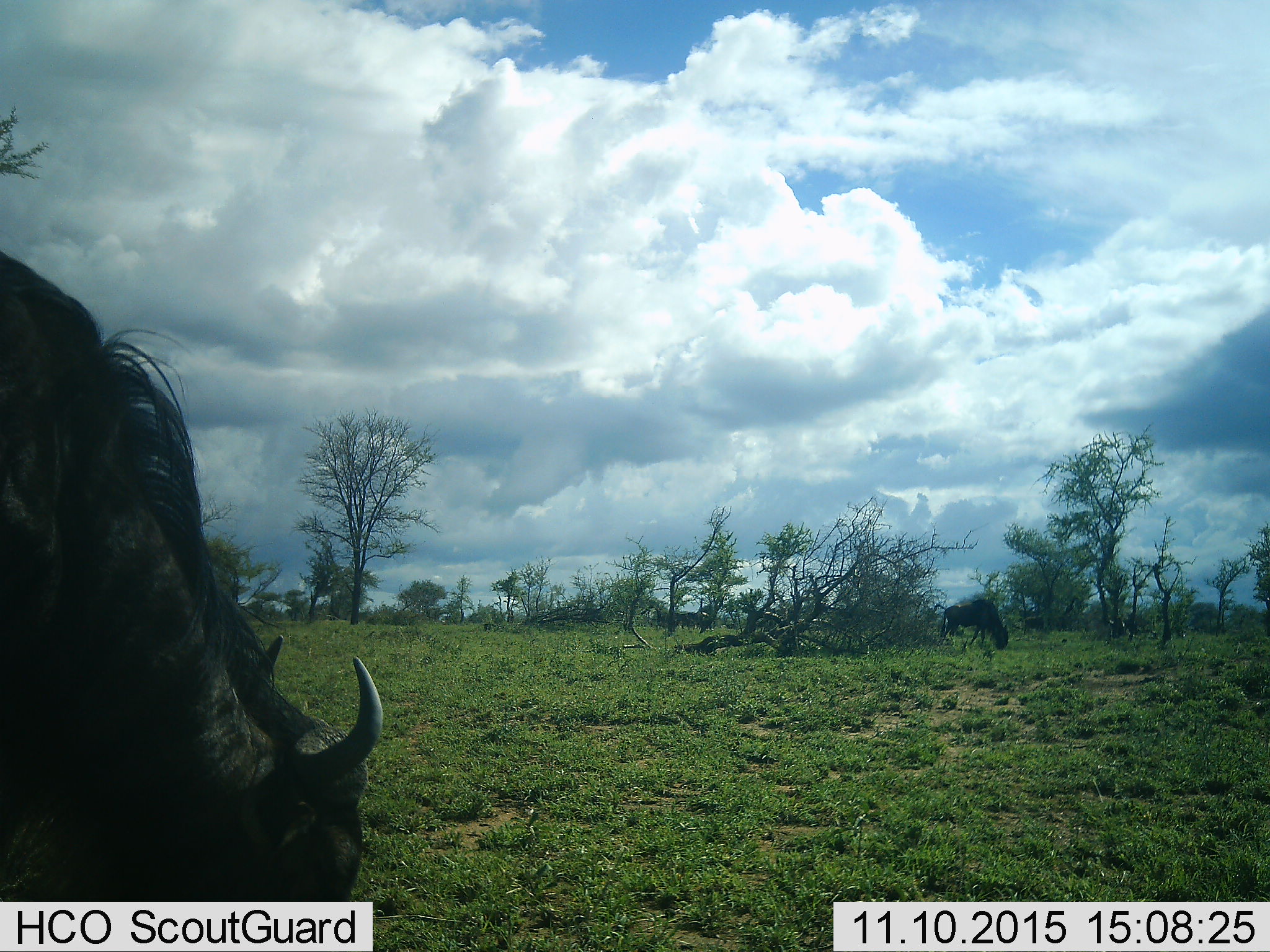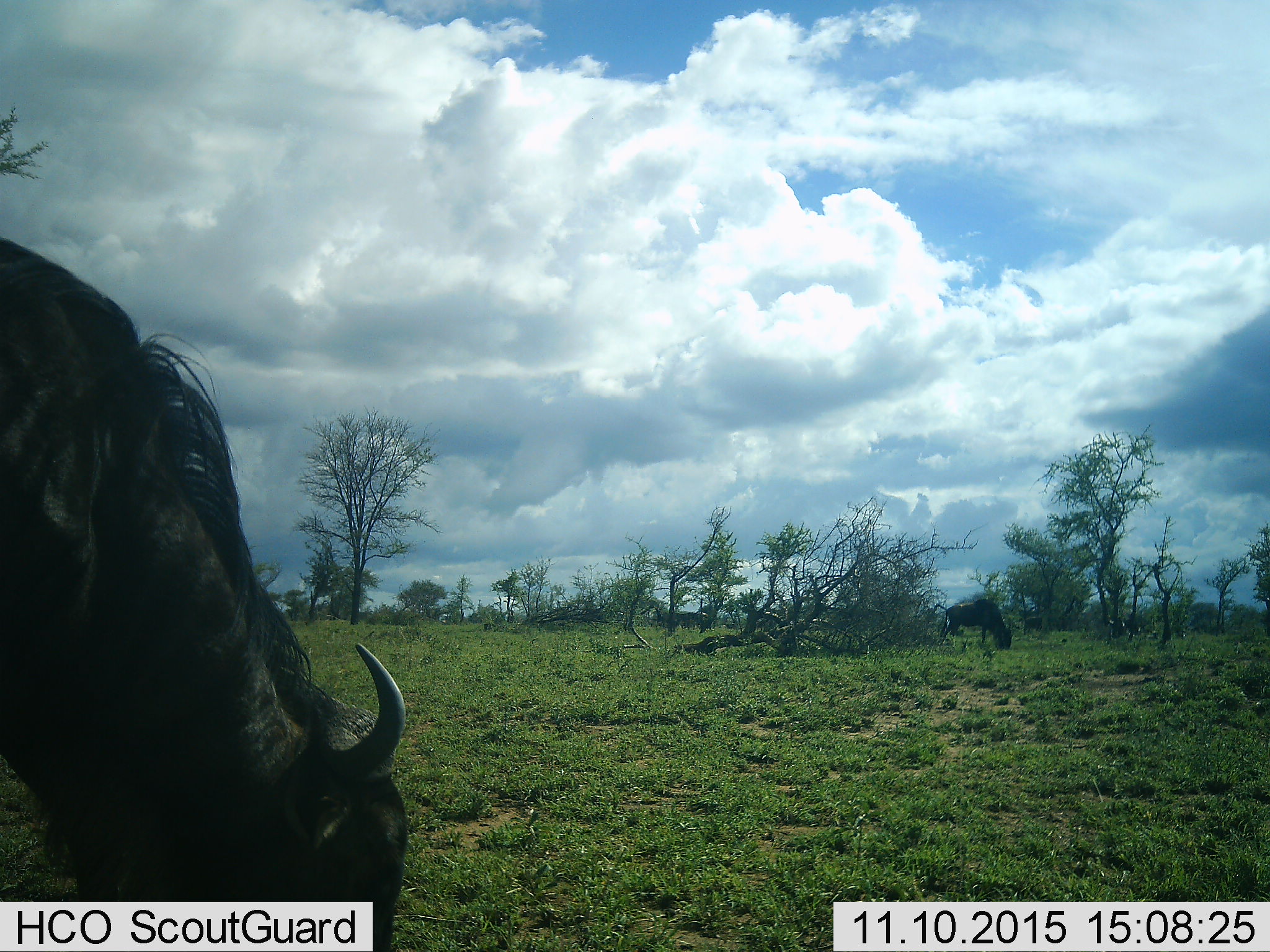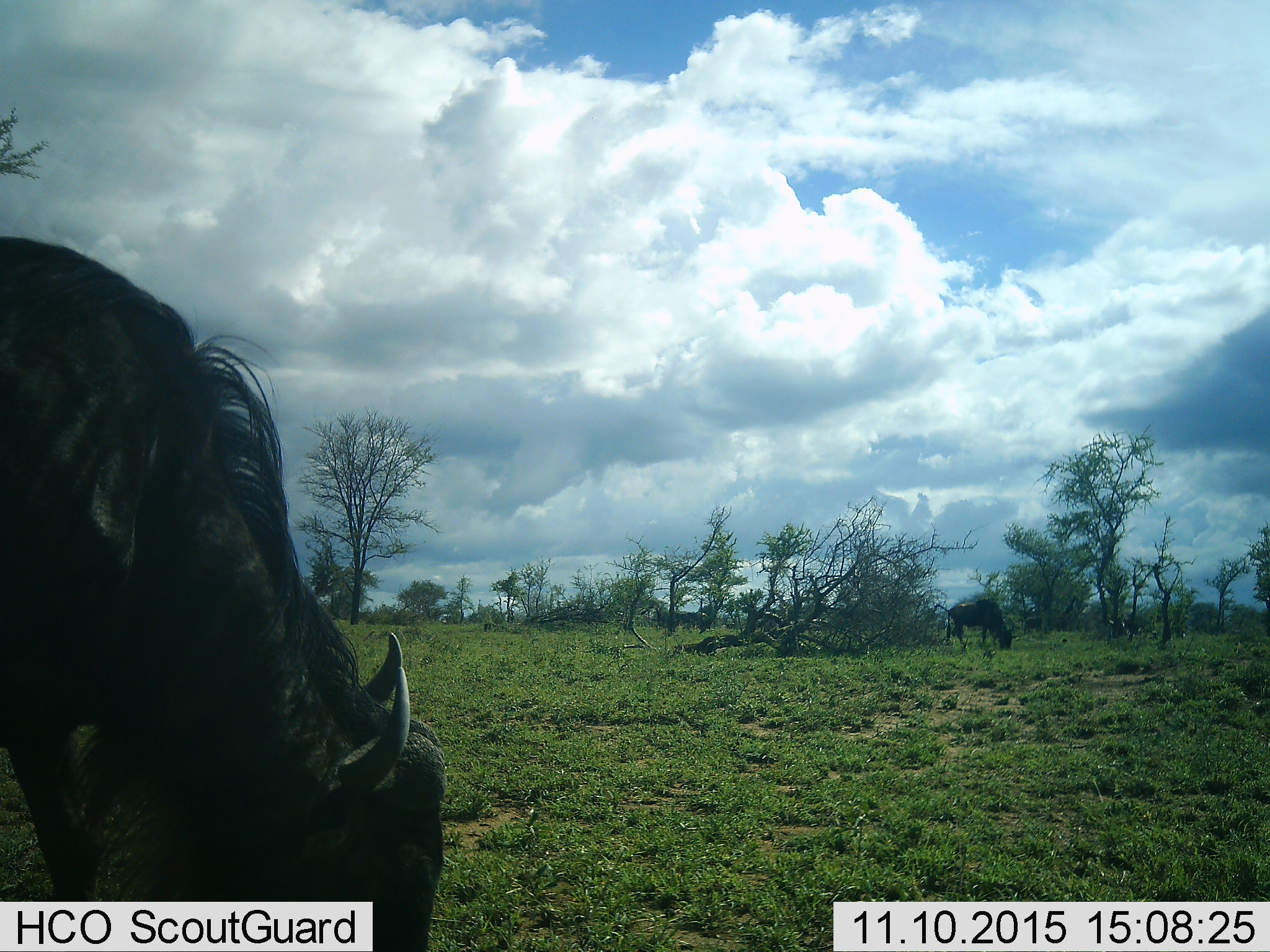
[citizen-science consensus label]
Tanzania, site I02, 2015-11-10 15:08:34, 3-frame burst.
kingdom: Animalia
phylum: Chordata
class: Mammalia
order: Artiodactyla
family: Bovidae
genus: Connochaetes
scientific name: Connochaetes taurinus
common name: blue wildebeest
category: wildebeest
Wildebeest (blue wildebeest) (Connochaetes taurinus), count 2. Behavior (volunteer vote fractions): standing 20%, resting 0%, moving 20%, interacting 0%. Young present (vote fraction): 0%. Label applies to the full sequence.